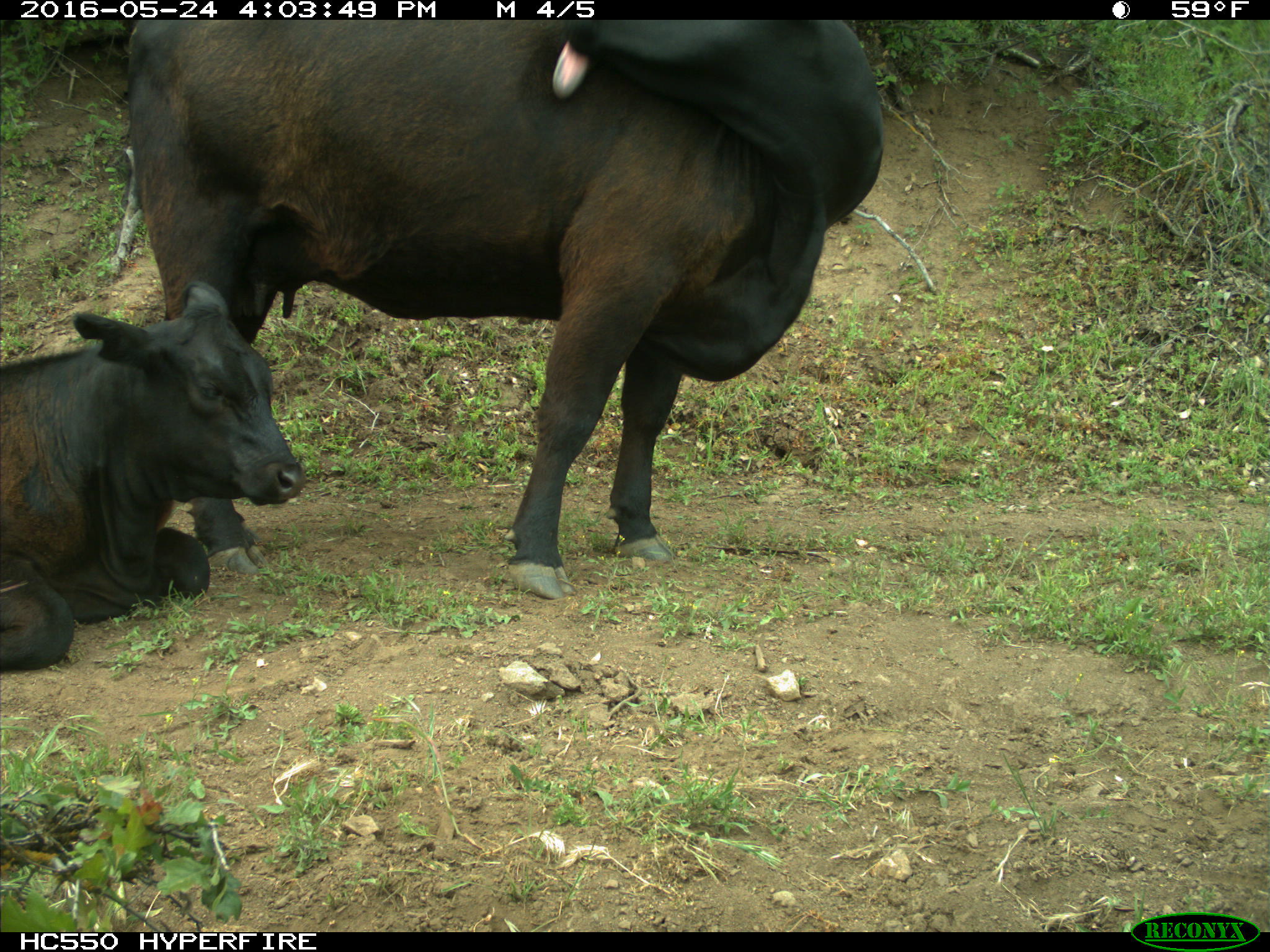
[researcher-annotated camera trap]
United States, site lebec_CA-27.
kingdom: Animalia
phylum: Chordata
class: Mammalia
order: Artiodactyla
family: Bovidae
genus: Bos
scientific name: Bos taurus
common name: domestic cow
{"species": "Bos taurus (domestic cow)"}